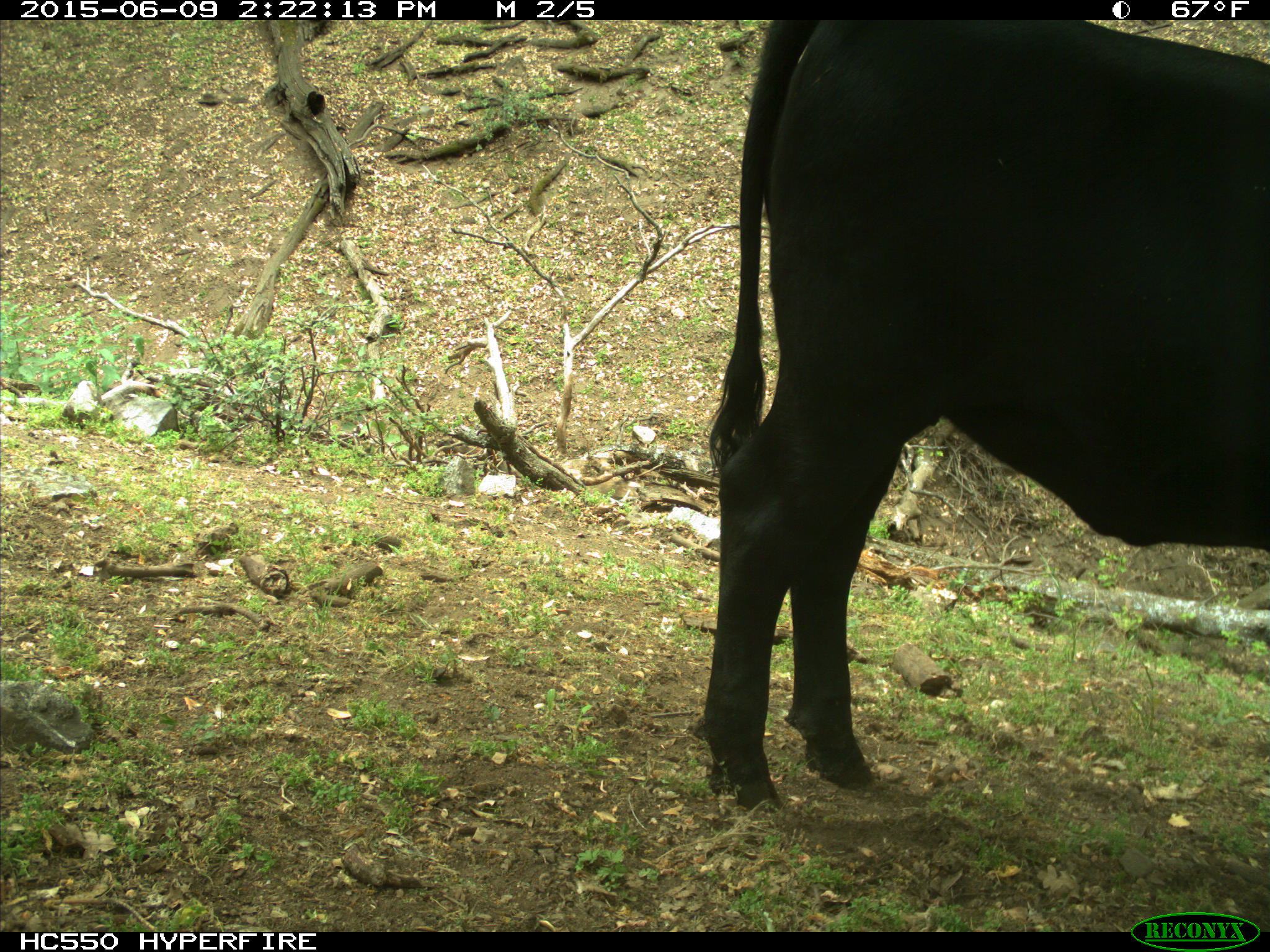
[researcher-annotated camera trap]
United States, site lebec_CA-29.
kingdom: Animalia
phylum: Chordata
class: Mammalia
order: Artiodactyla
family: Bovidae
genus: Bos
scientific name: Bos taurus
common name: domestic cow